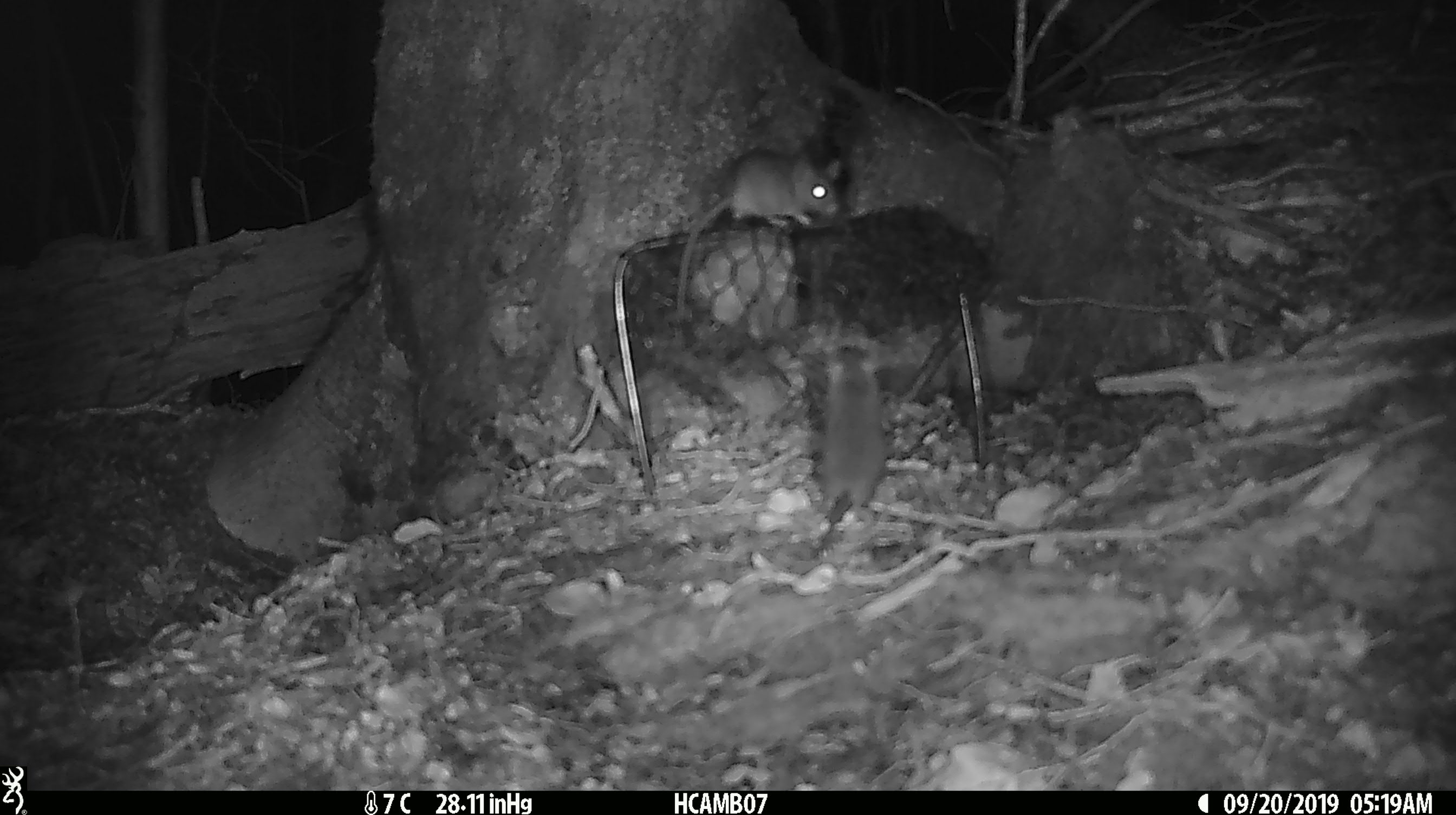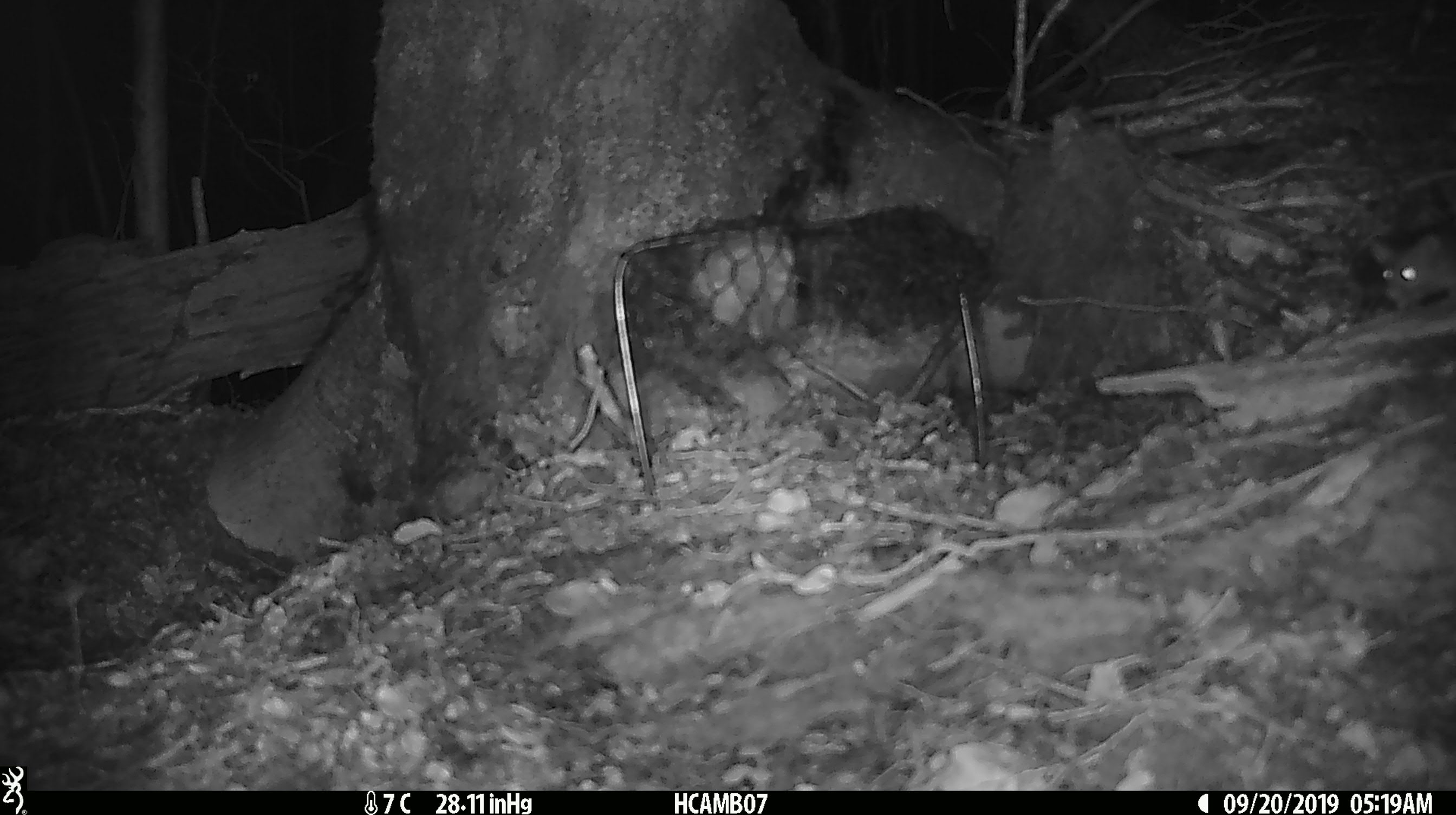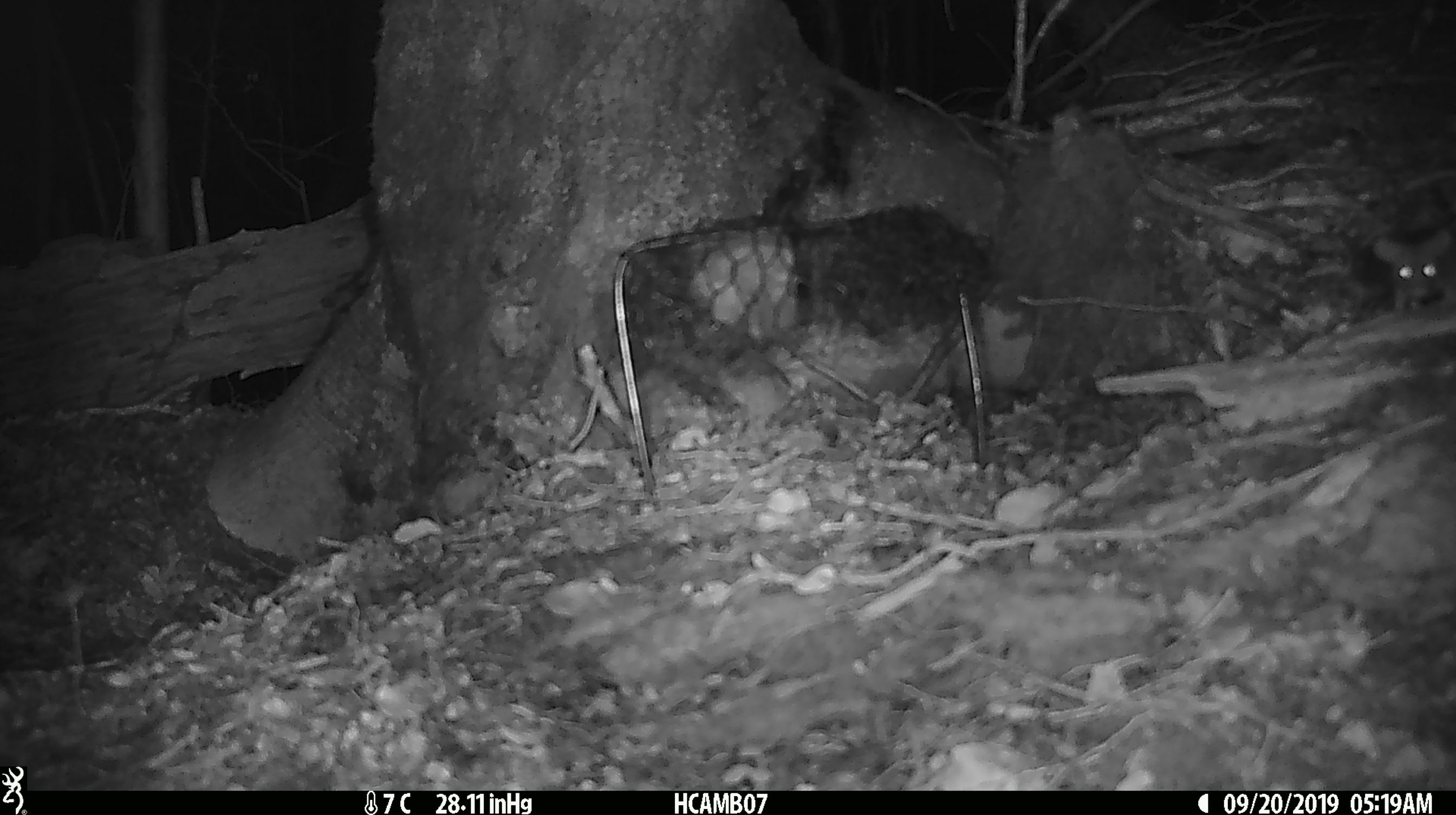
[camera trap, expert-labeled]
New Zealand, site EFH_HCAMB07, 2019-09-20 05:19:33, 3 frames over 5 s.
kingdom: Animalia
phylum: Chordata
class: Mammalia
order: Rodentia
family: Muridae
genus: Mus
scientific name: Mus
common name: mouse